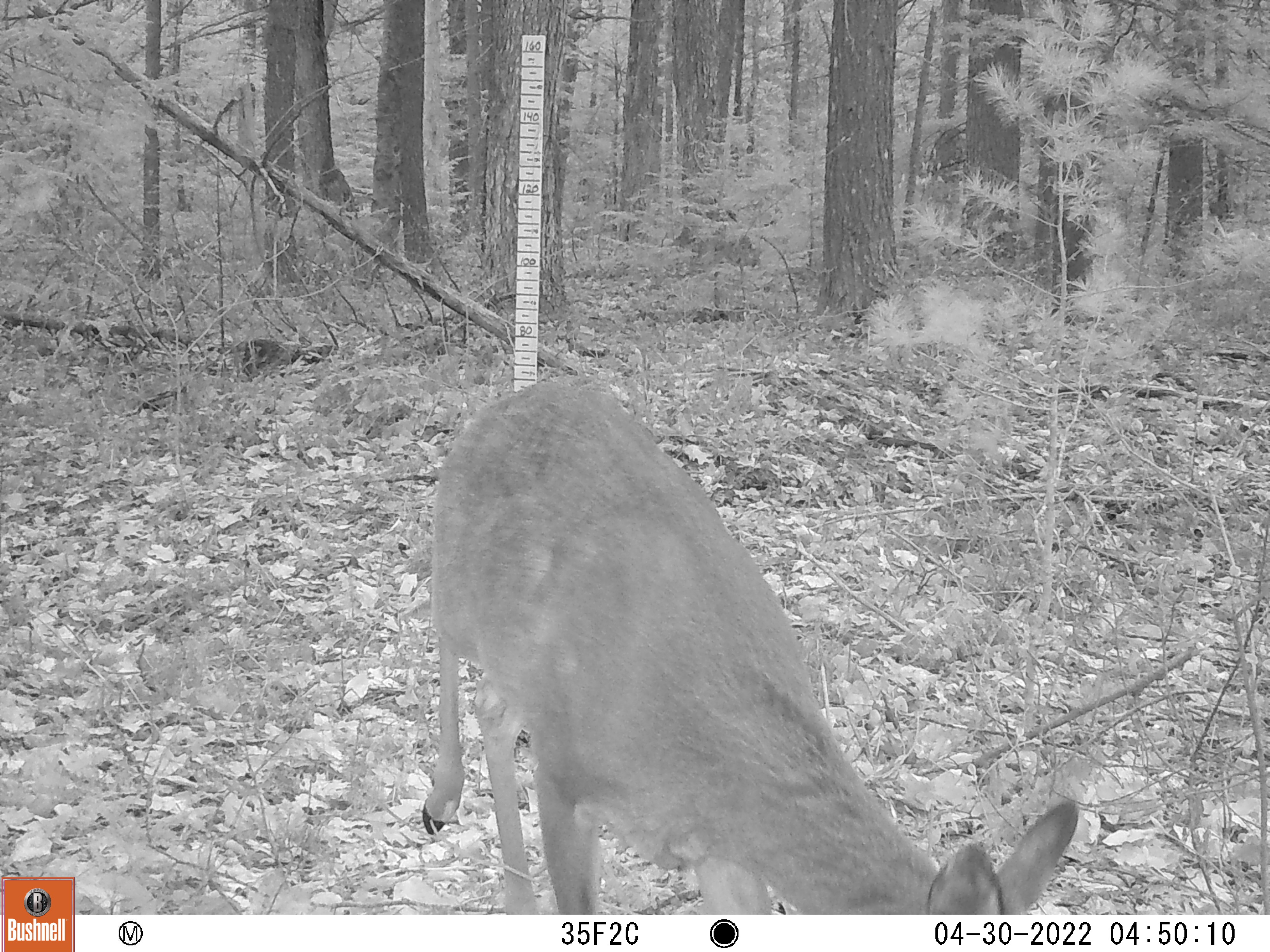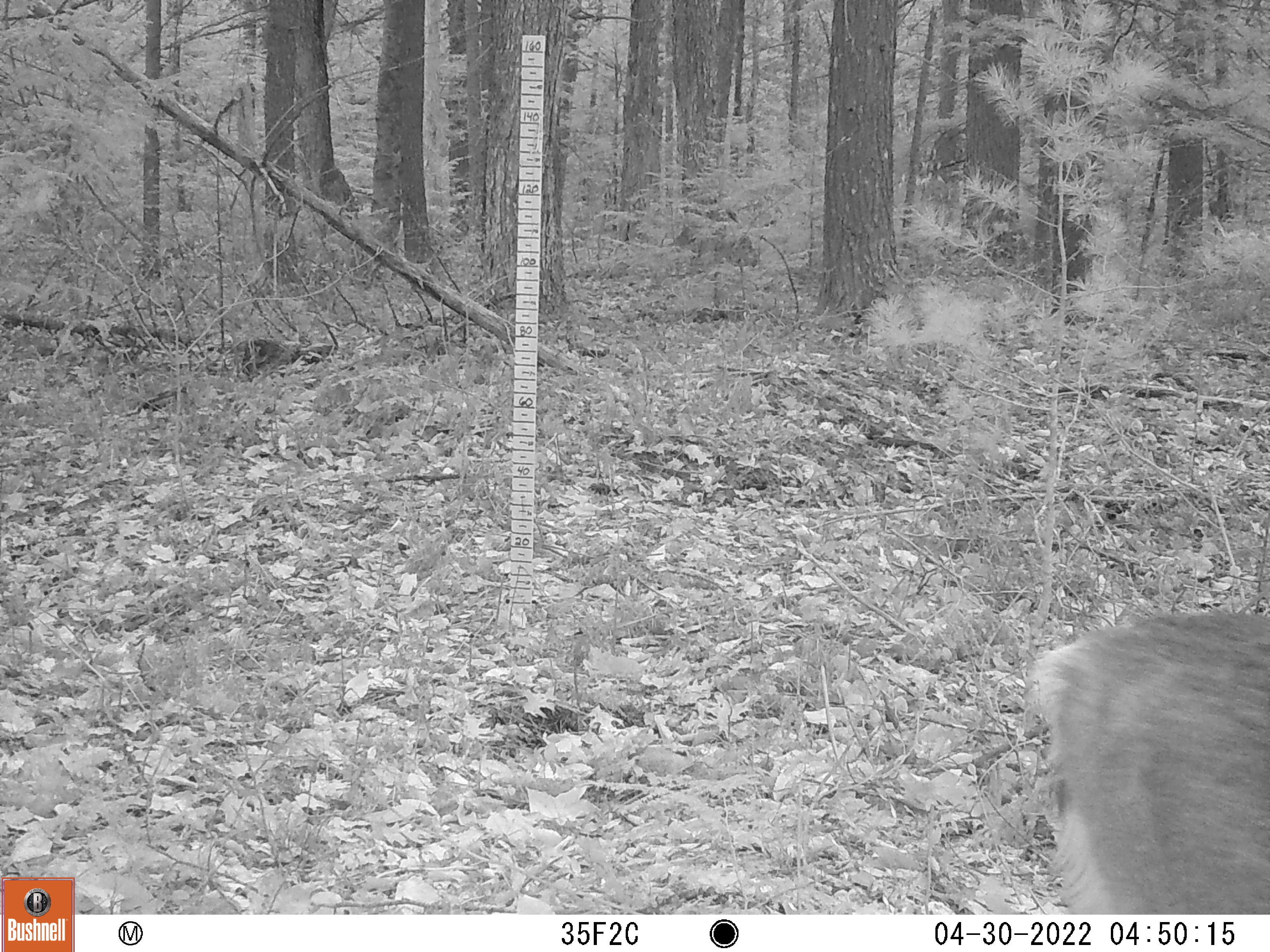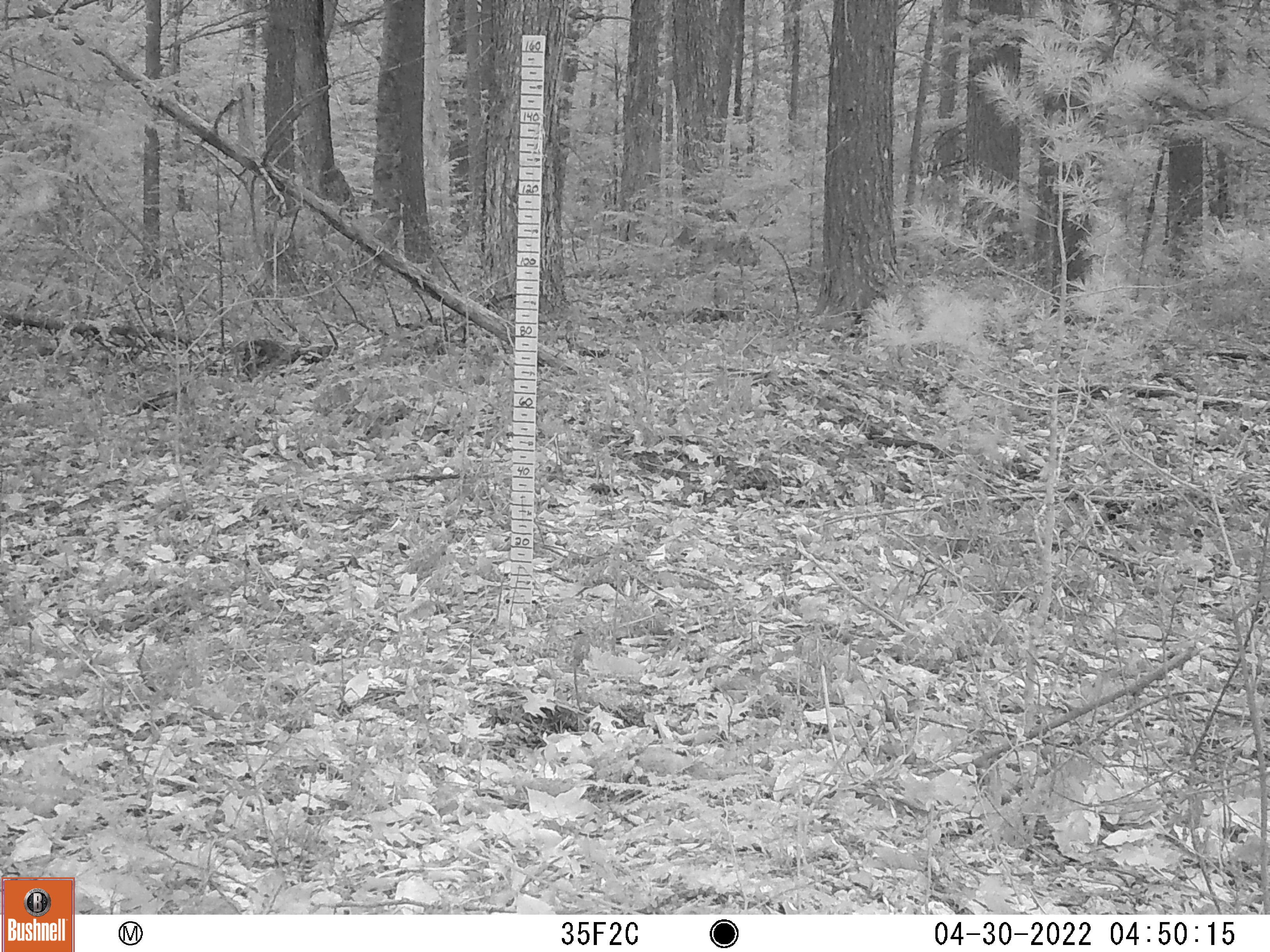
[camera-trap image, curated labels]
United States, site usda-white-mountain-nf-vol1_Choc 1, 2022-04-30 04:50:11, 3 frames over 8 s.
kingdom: Animalia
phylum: Chordata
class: Mammalia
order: Artiodactyla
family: Cervidae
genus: Odocoileus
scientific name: Odocoileus virginianus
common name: white-tailed deer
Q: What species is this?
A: White-tailed deer (Odocoileus virginianus).